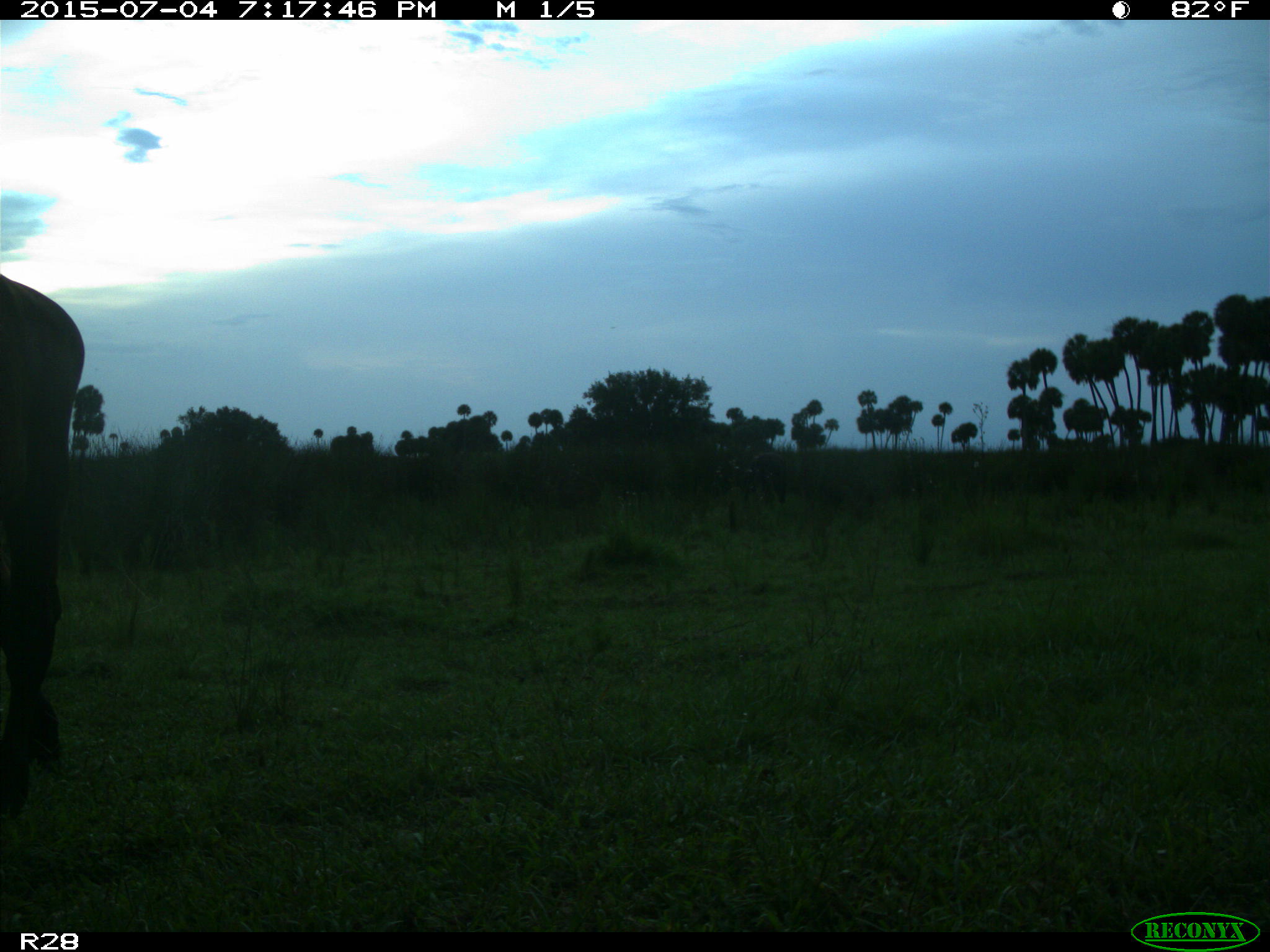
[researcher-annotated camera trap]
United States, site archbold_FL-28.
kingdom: Animalia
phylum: Chordata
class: Mammalia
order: Artiodactyla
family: Bovidae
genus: Bos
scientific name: Bos taurus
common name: domestic cow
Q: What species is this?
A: Bos taurus (domestic cow).